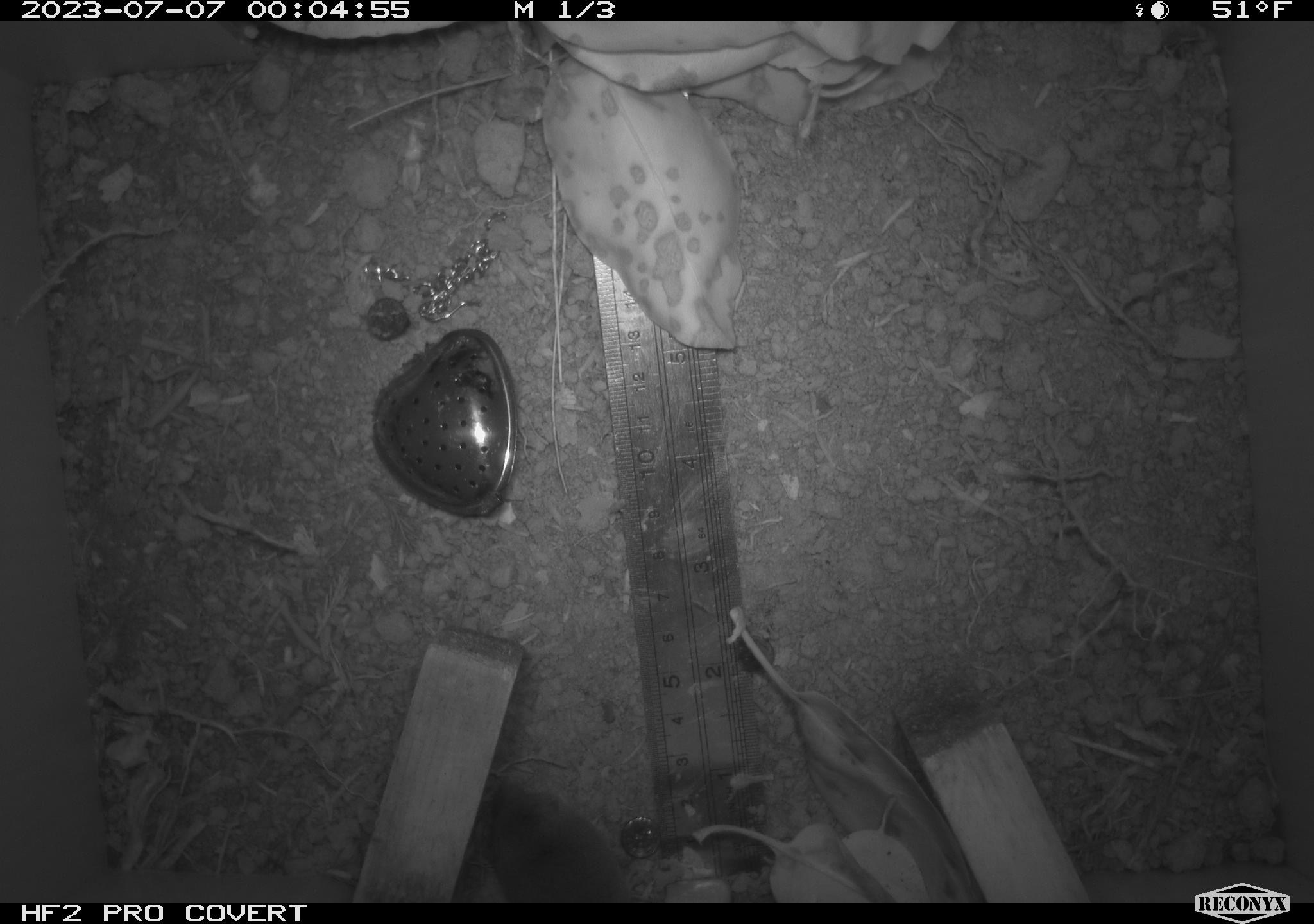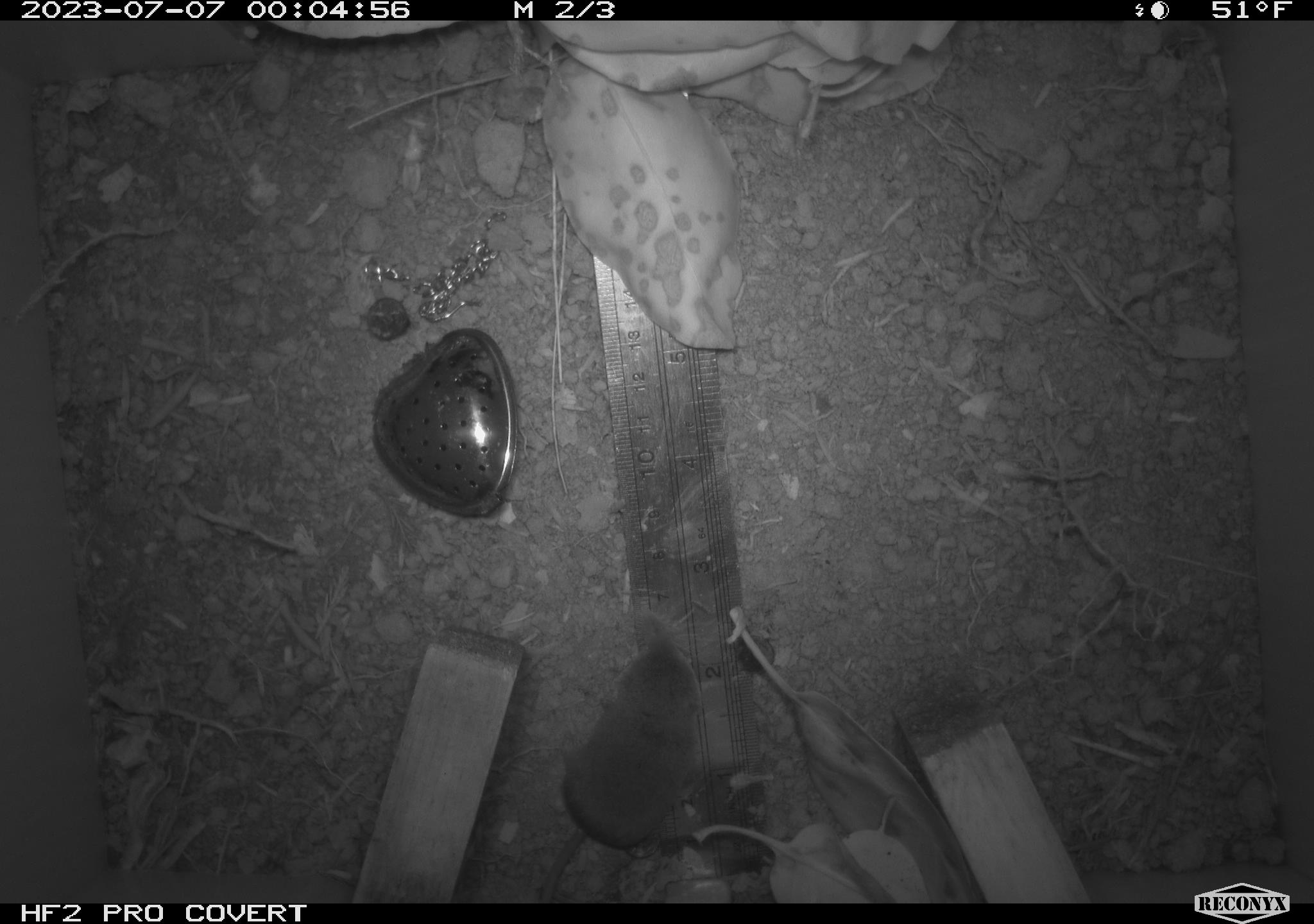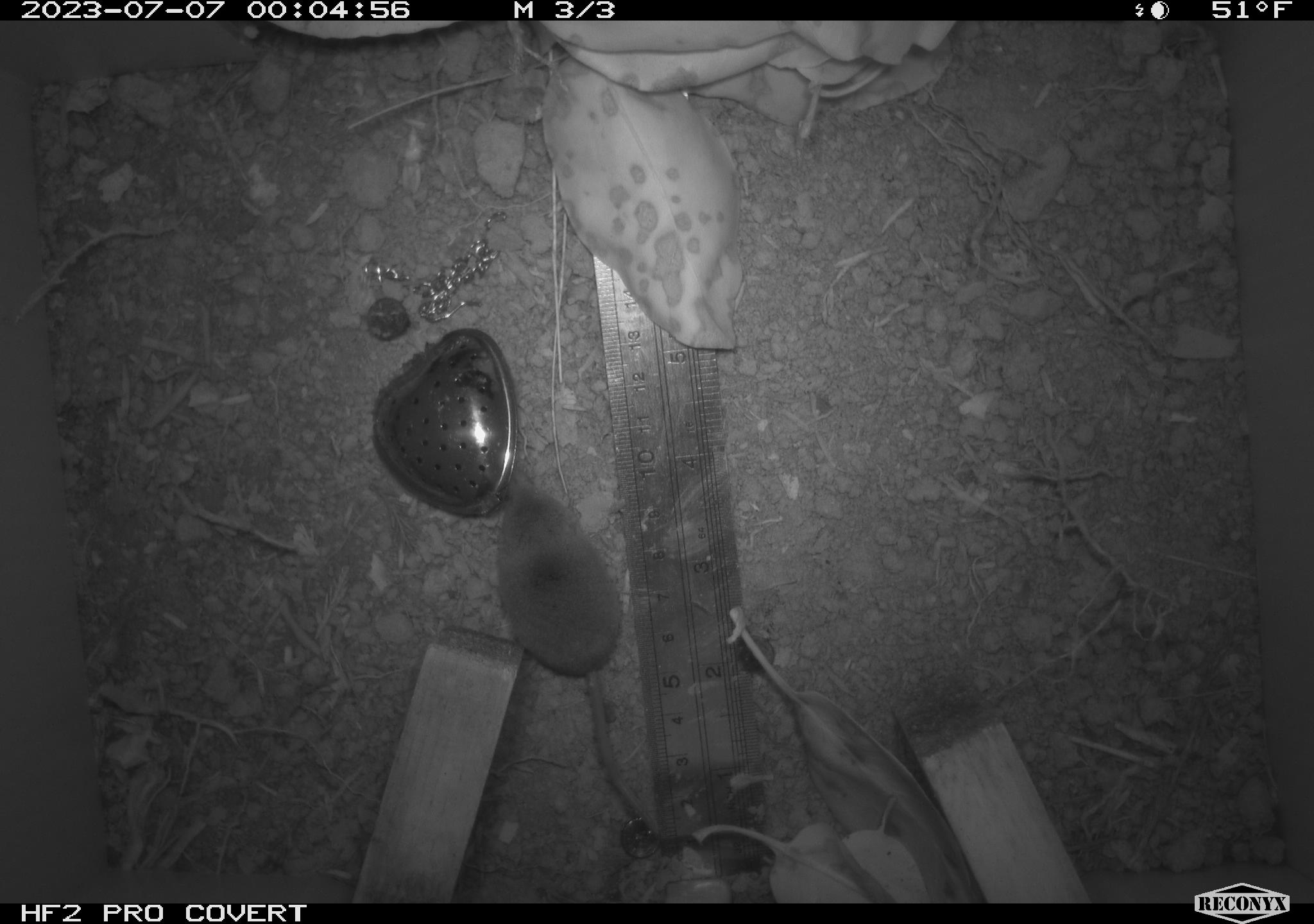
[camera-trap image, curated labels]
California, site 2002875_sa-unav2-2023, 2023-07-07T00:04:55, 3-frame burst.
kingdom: Animalia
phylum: Chordata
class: Mammalia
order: Eulipotyphla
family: Soricidae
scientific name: Soricidae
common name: shrews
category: soricidae family